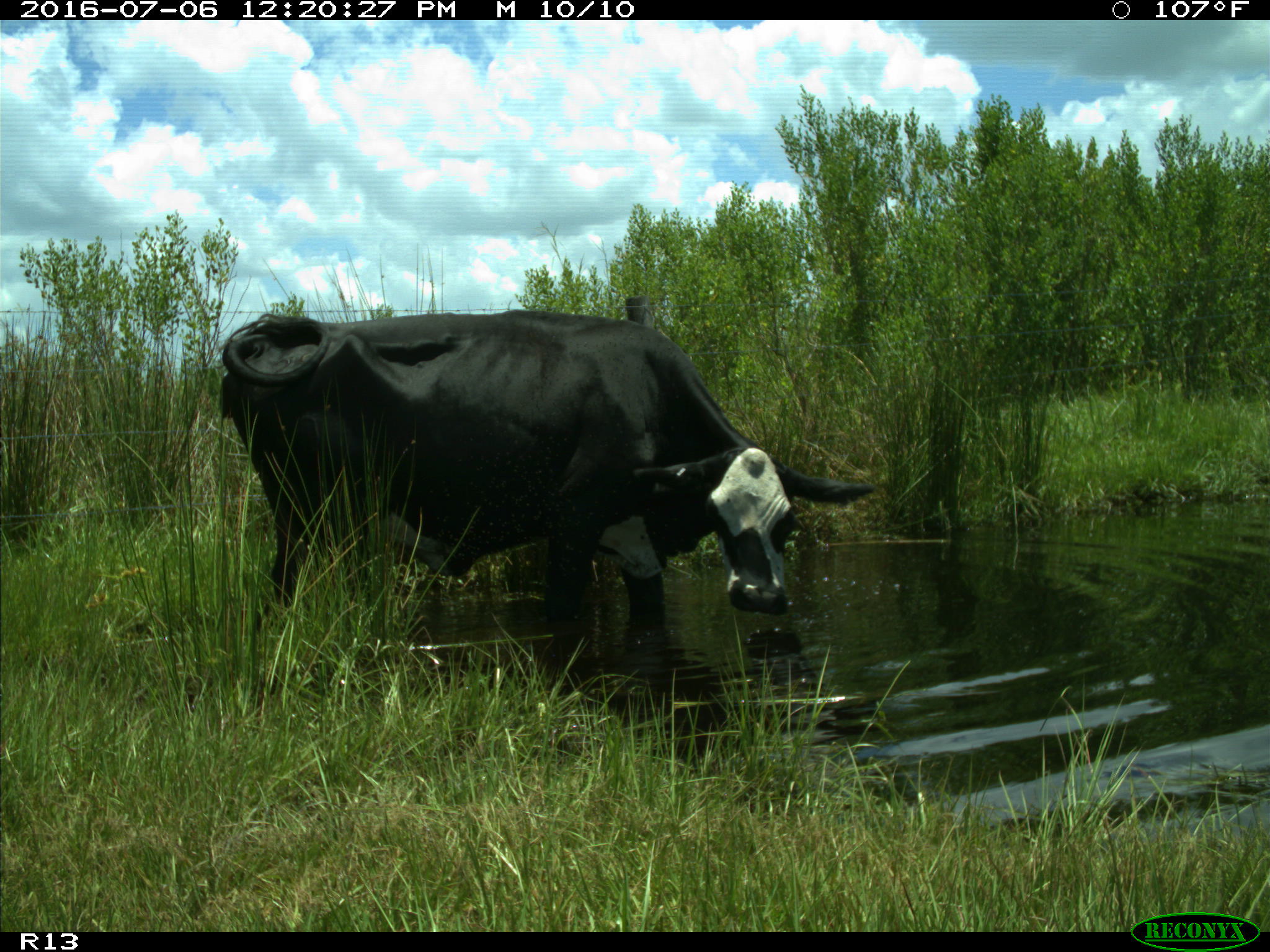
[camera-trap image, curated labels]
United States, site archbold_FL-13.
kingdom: Animalia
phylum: Chordata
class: Mammalia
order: Artiodactyla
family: Bovidae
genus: Bos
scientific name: Bos taurus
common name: domestic cow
Bos taurus (domestic cow).